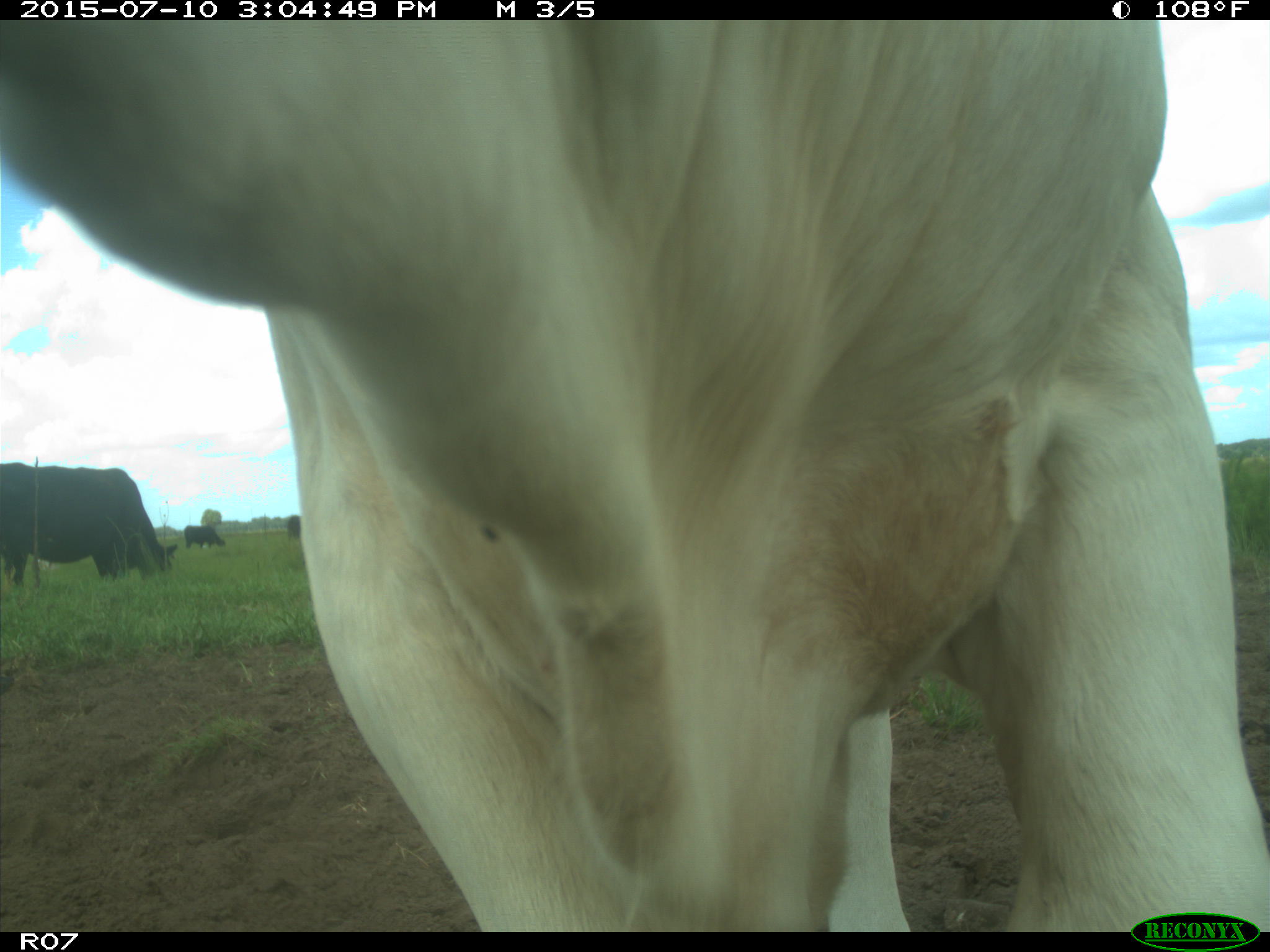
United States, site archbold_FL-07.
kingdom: Animalia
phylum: Chordata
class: Mammalia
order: Artiodactyla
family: Bovidae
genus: Bos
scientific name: Bos taurus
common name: domestic cow